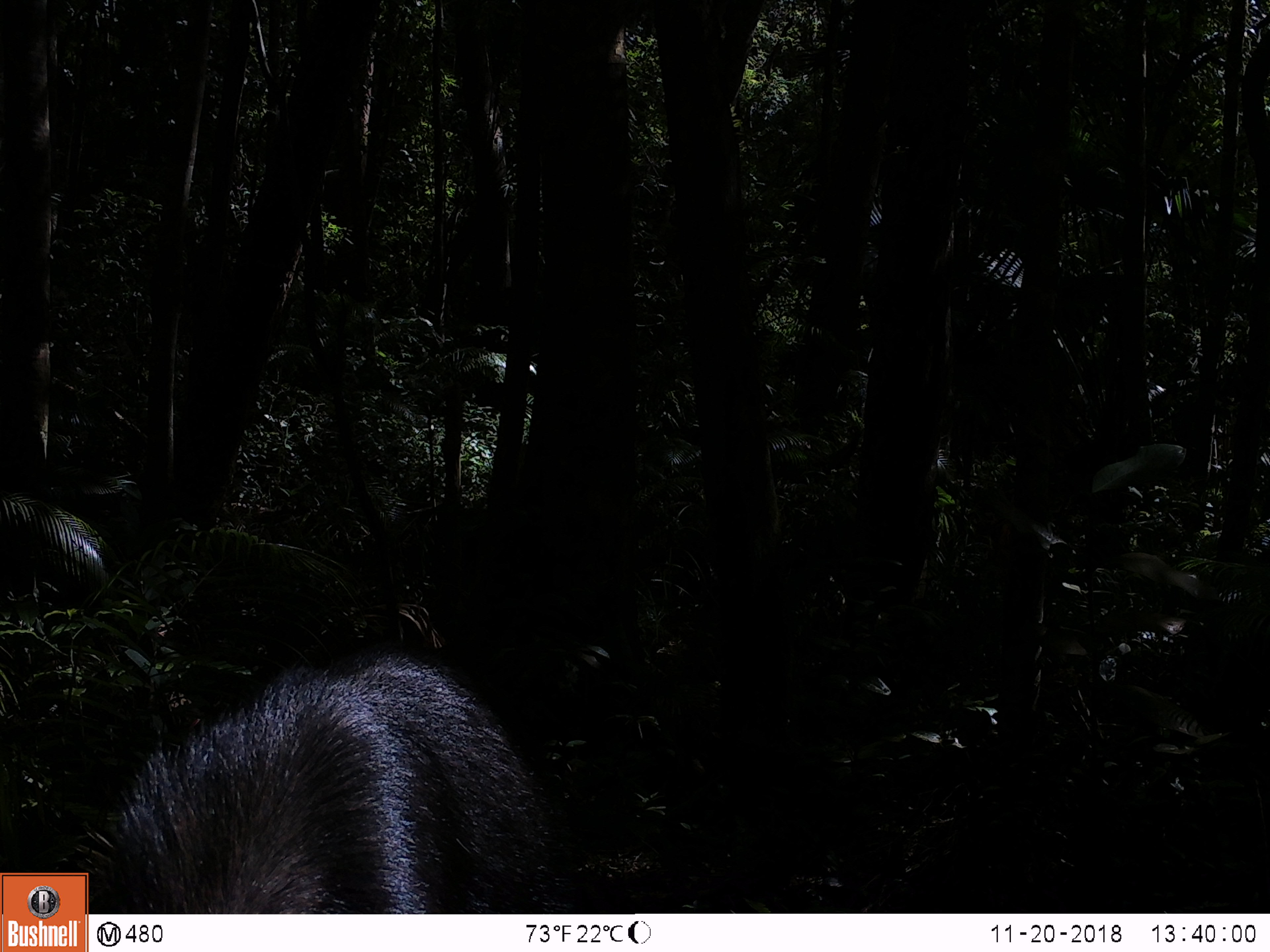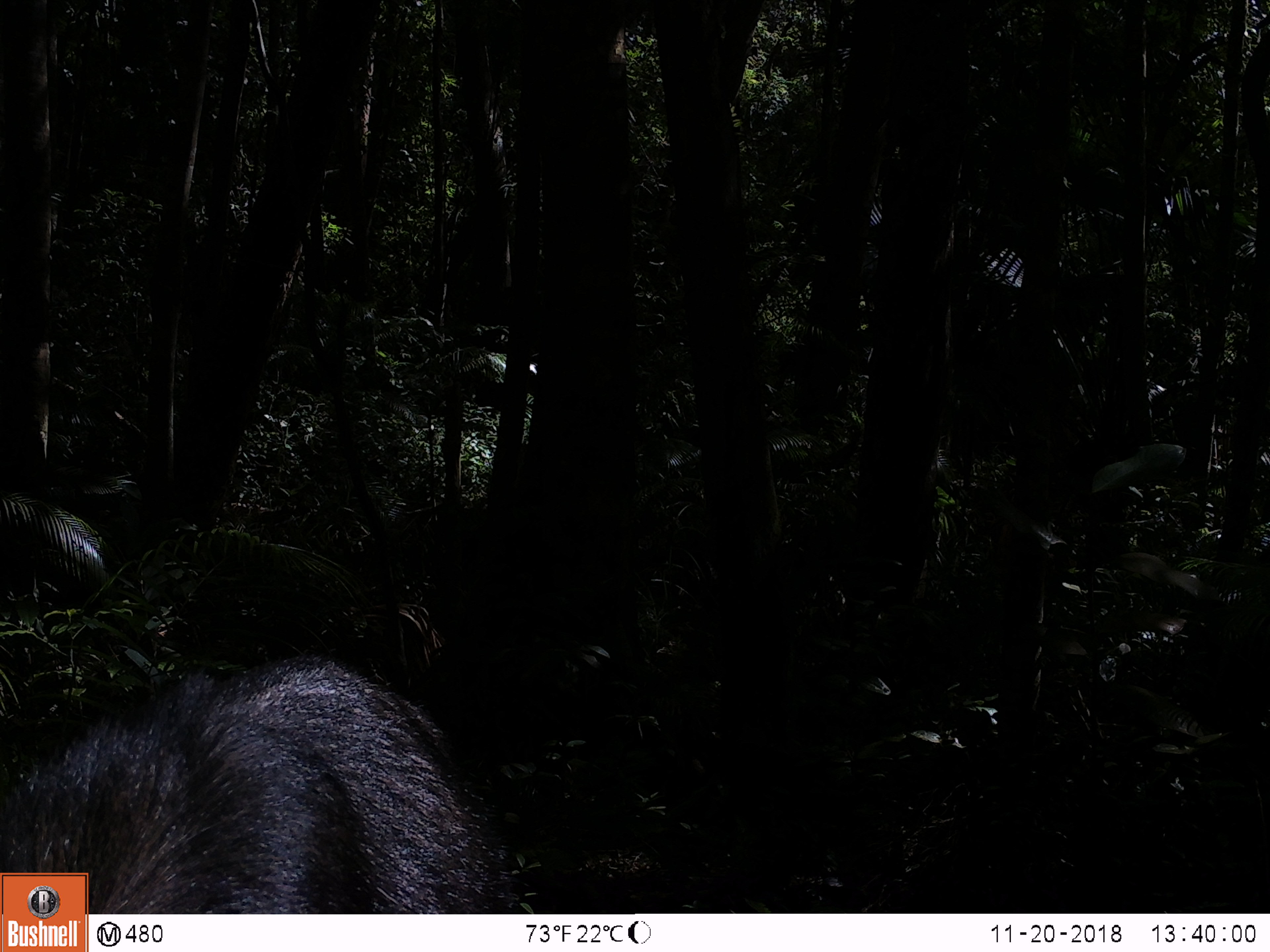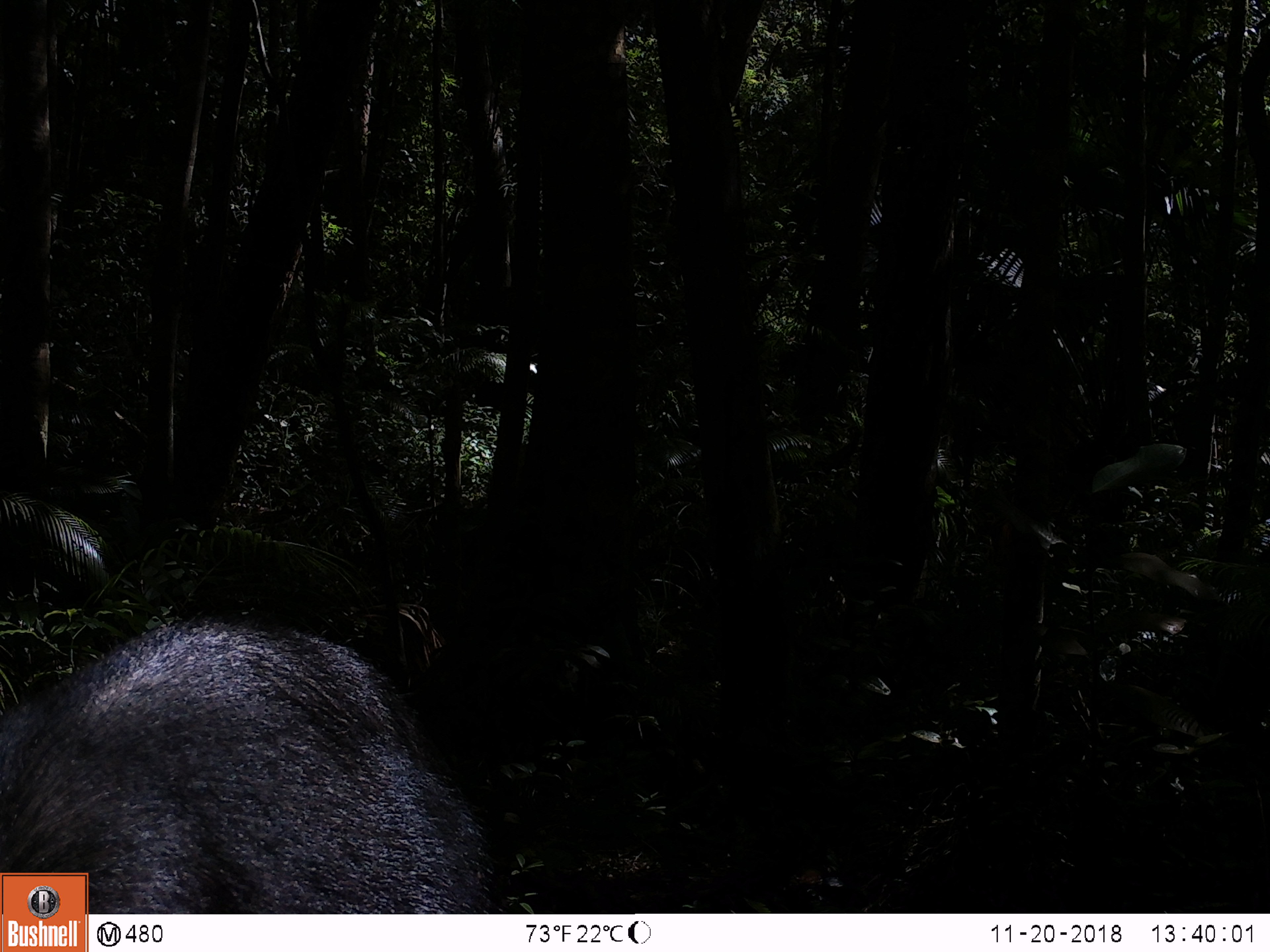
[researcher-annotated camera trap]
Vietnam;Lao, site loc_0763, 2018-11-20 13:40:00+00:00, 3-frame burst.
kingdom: Animalia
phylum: Chordata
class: Mammalia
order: Artiodactyla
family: Bovidae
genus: Capricornis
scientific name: Capricornis sumatraensis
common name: chinese serow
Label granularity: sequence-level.